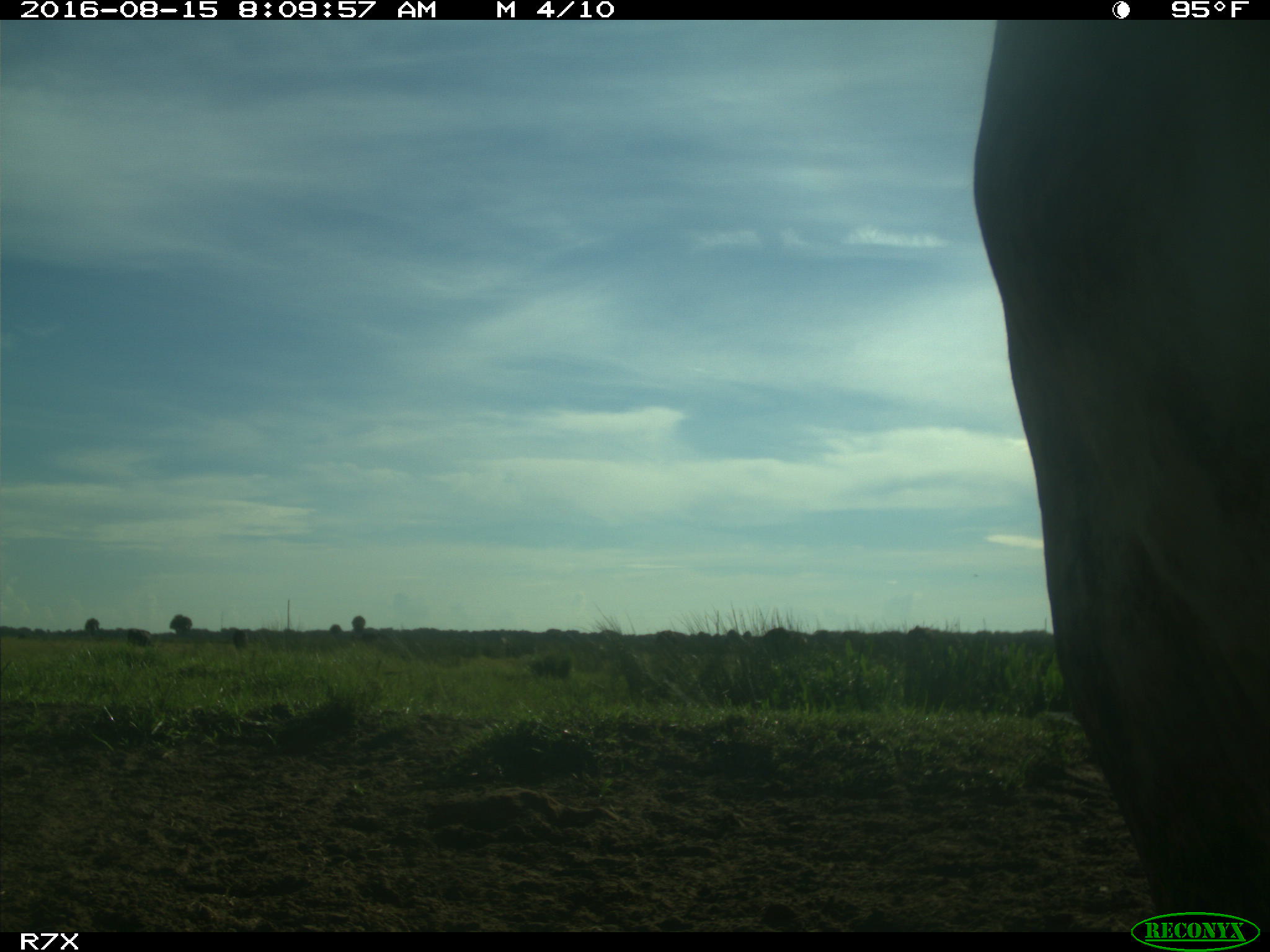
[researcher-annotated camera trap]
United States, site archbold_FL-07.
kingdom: Animalia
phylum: Chordata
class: Mammalia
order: Artiodactyla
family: Bovidae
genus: Bos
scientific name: Bos taurus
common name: domestic cow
Bos taurus (domestic cow).